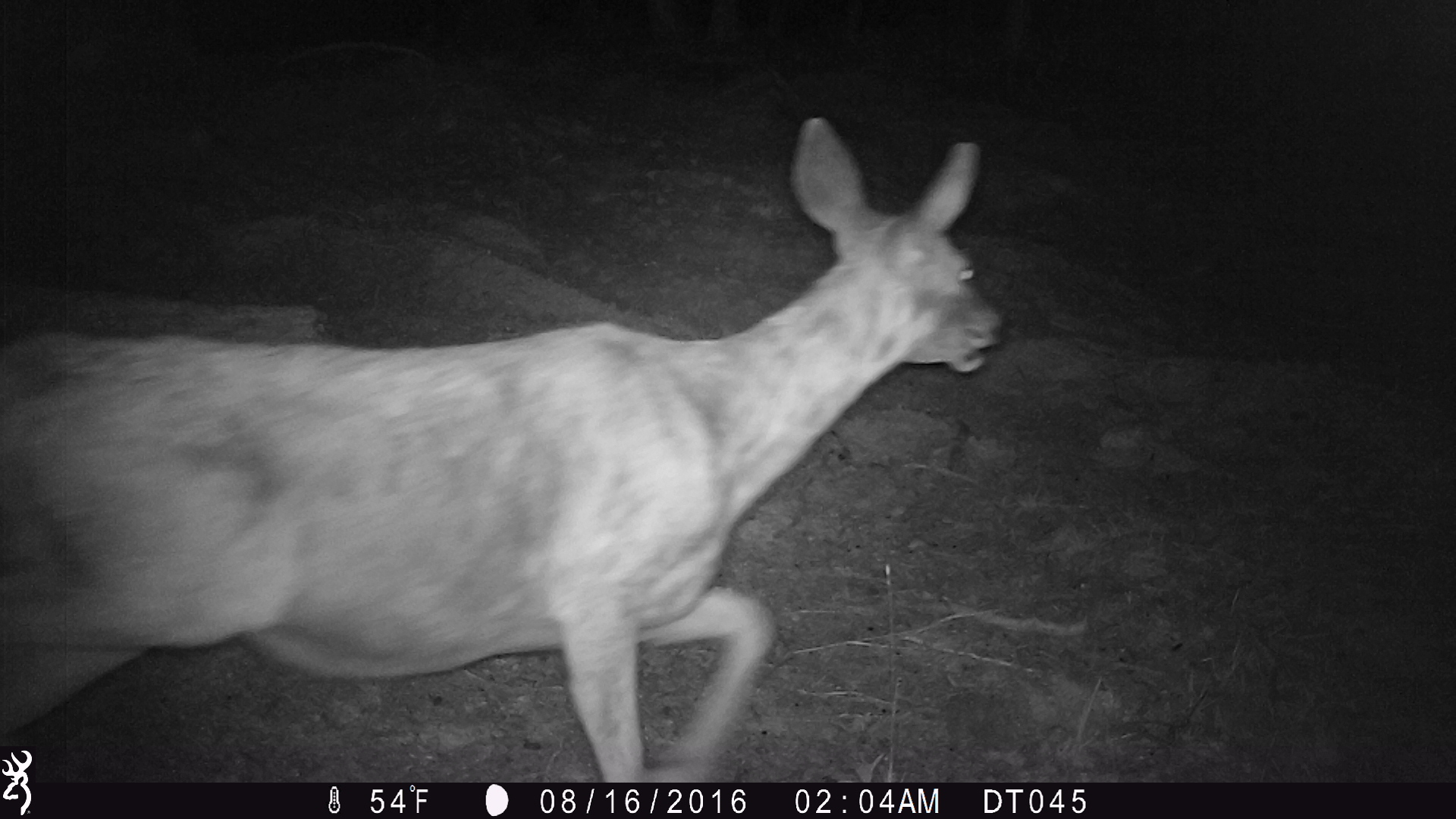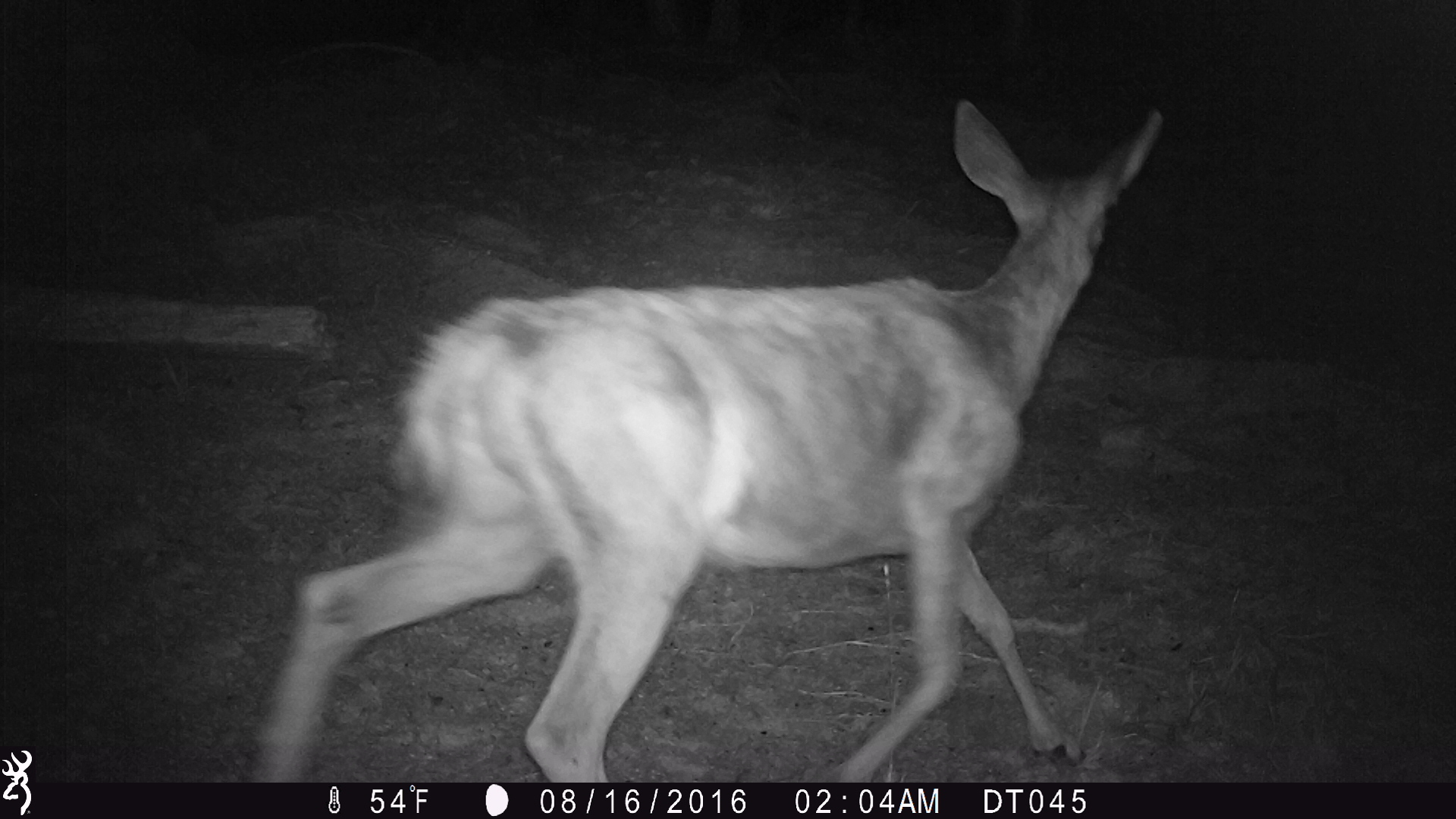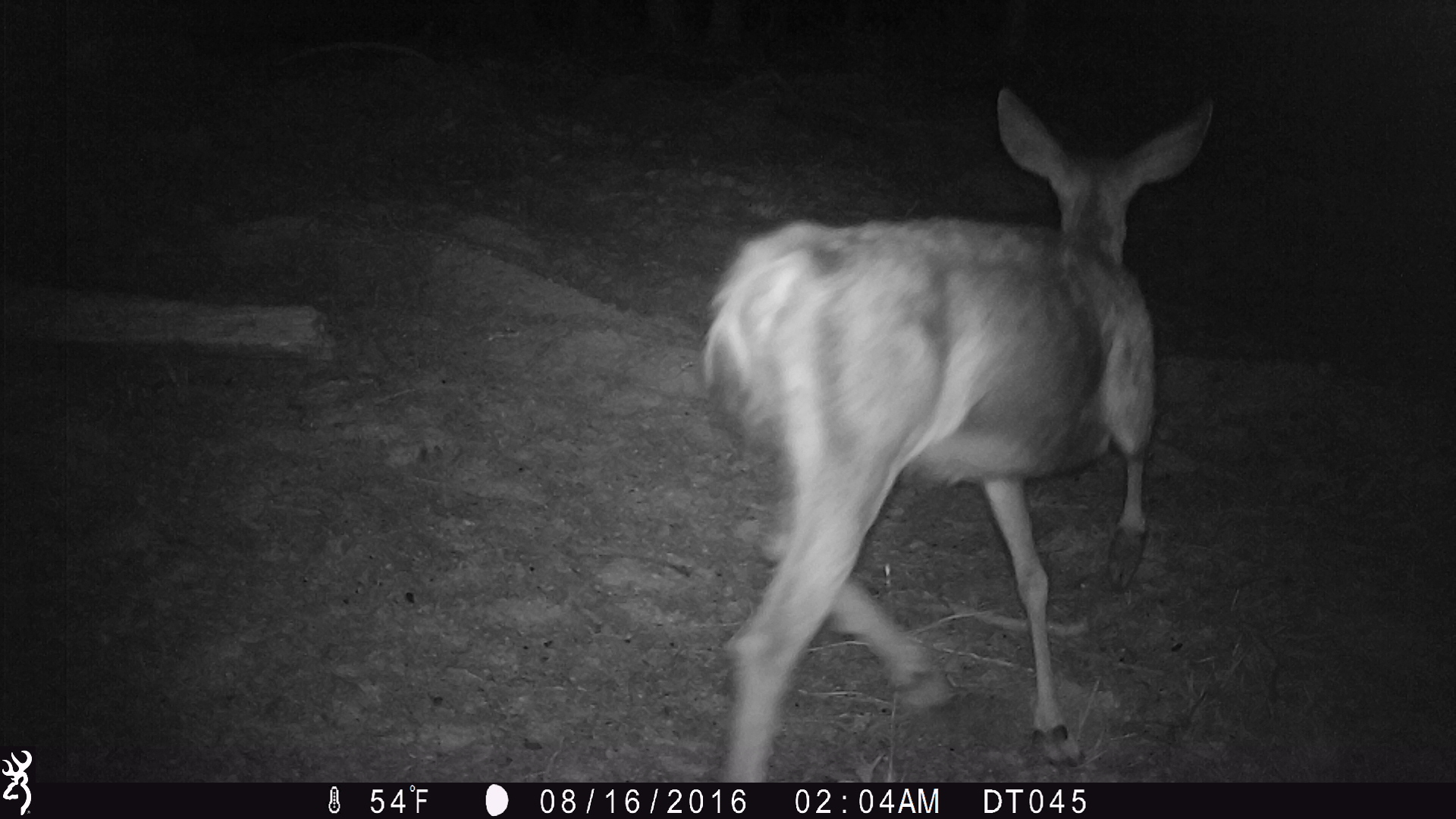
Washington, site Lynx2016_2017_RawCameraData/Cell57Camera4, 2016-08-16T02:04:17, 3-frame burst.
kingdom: Animalia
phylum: Chordata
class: Mammalia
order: Artiodactyla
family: Cervidae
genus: Odocoileus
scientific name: Odocoileus hemionus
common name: mule deer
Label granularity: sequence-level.